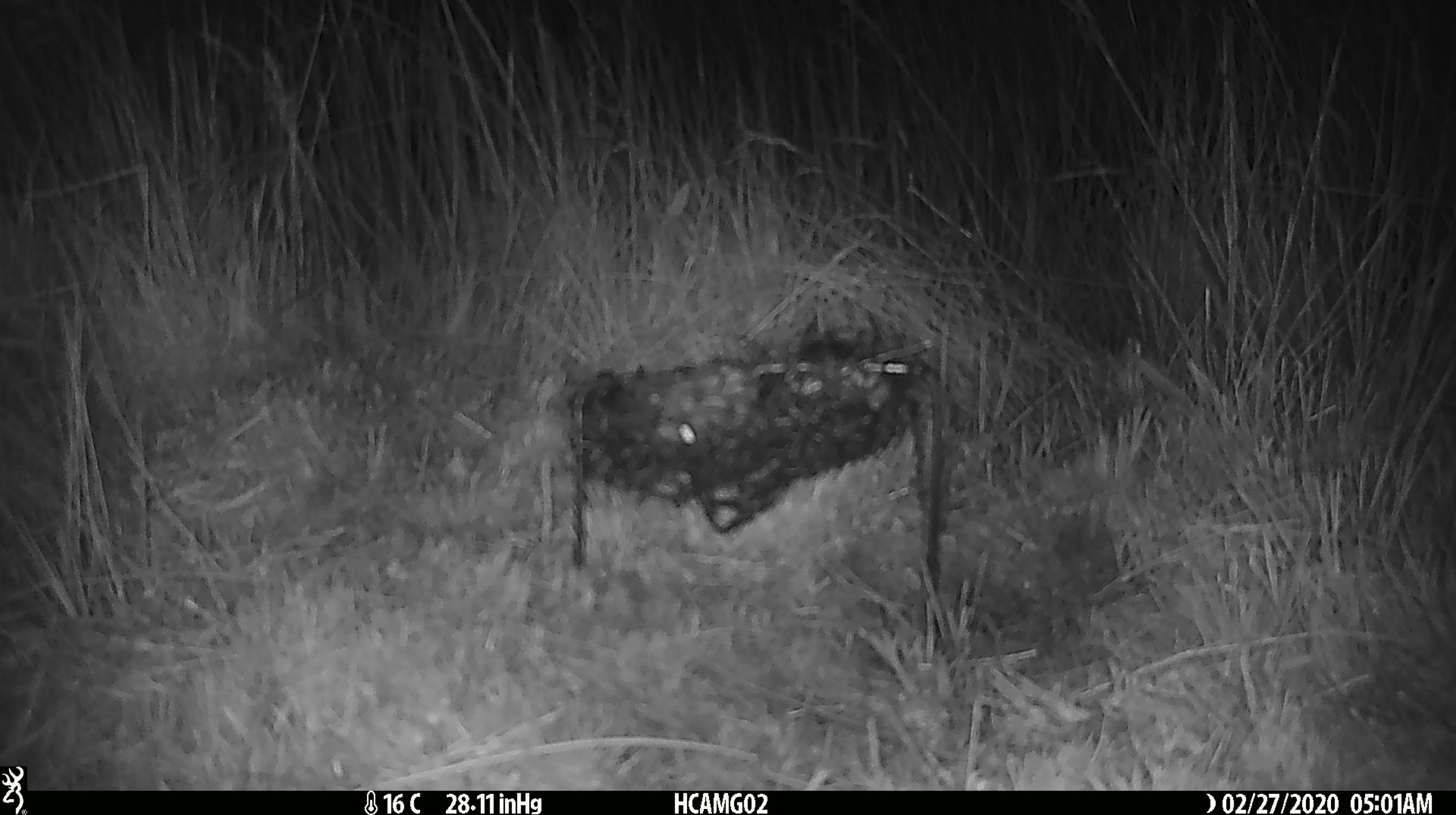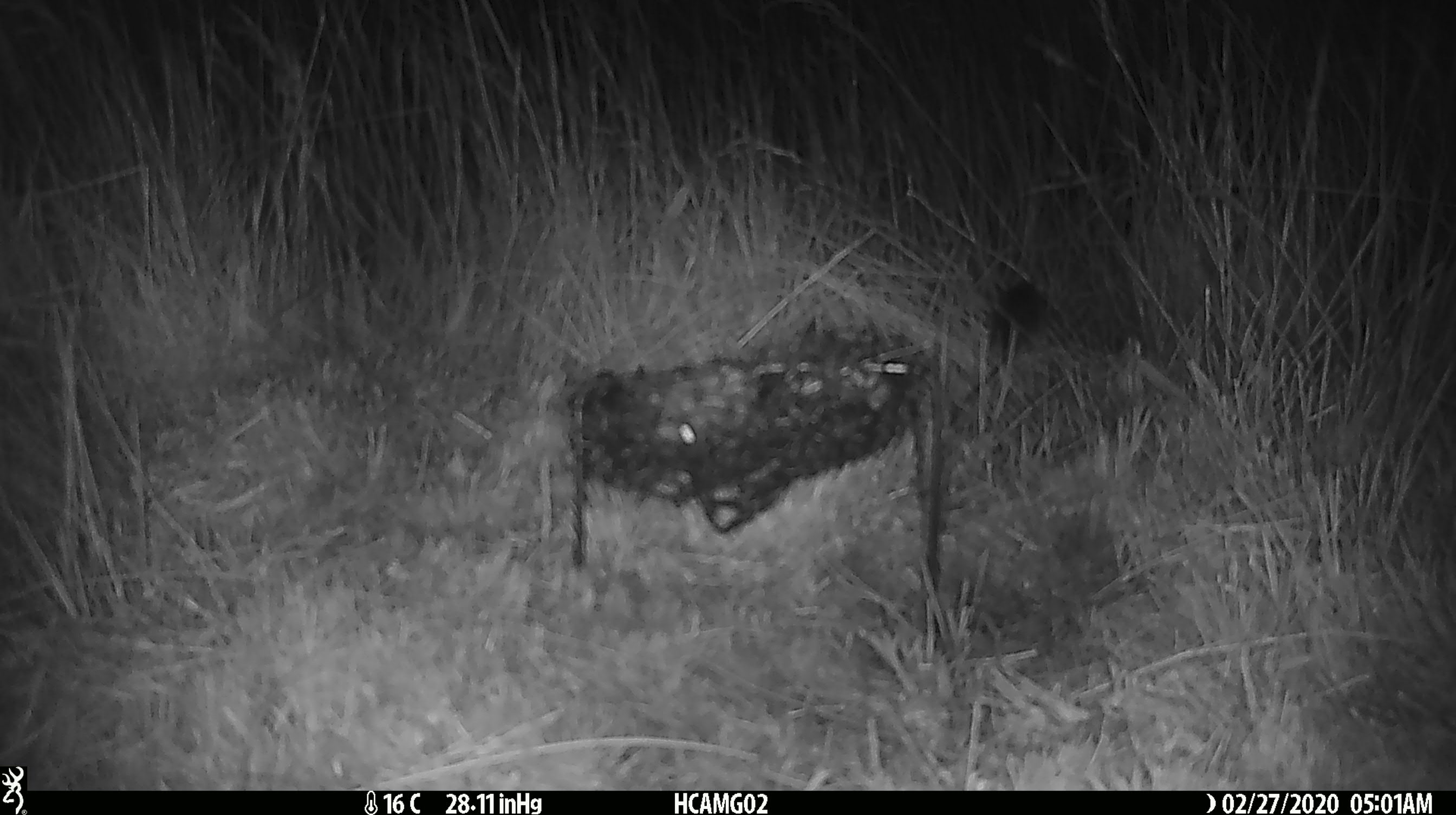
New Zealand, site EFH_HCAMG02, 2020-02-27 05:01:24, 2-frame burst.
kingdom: Animalia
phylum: Chordata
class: Mammalia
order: Rodentia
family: Muridae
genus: Mus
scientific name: Mus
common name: mouse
Mouse (Mus).